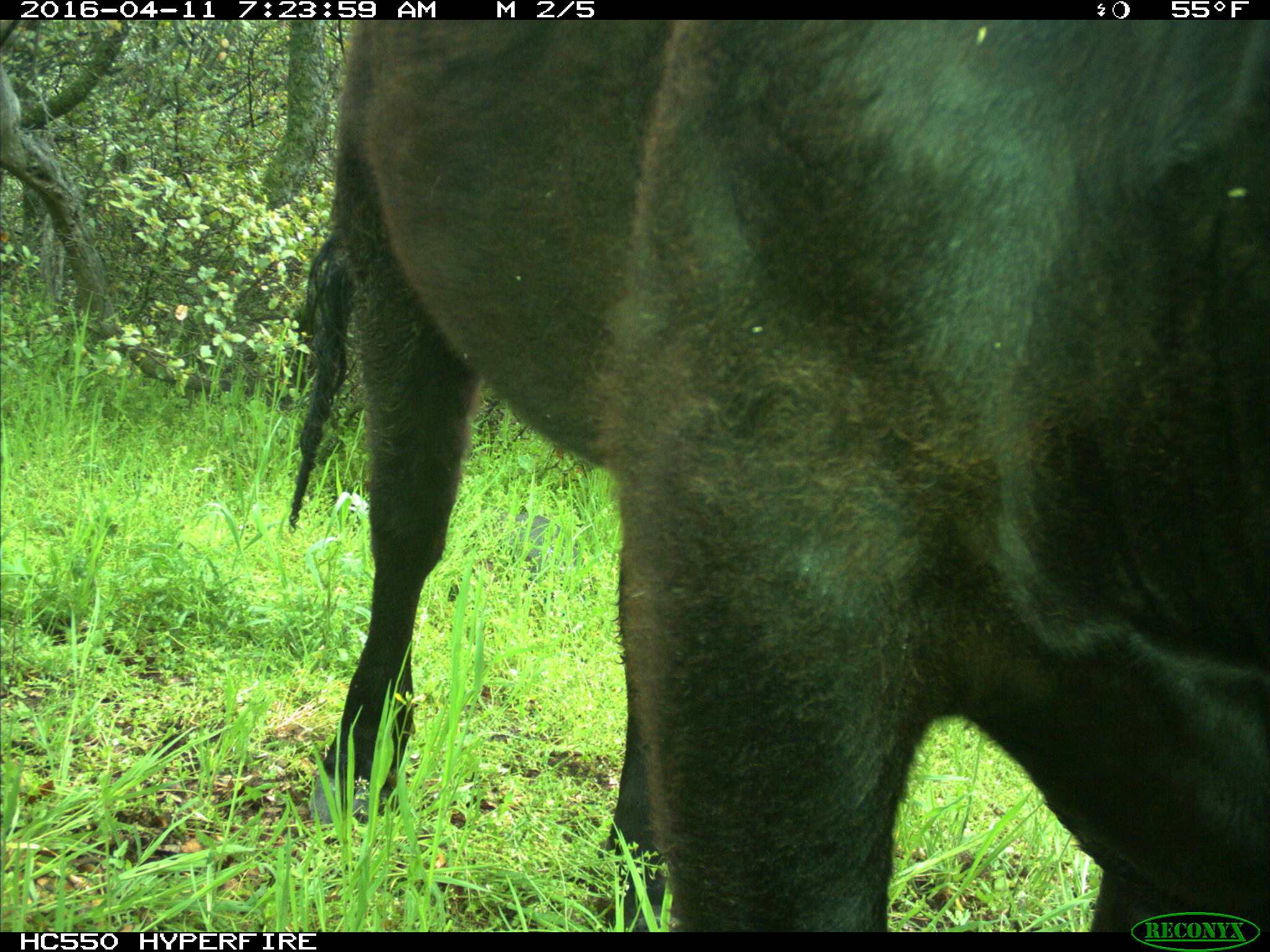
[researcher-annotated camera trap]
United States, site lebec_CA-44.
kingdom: Animalia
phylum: Chordata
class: Mammalia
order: Artiodactyla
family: Bovidae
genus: Bos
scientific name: Bos taurus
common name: domestic cow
Bos taurus (domestic cow).